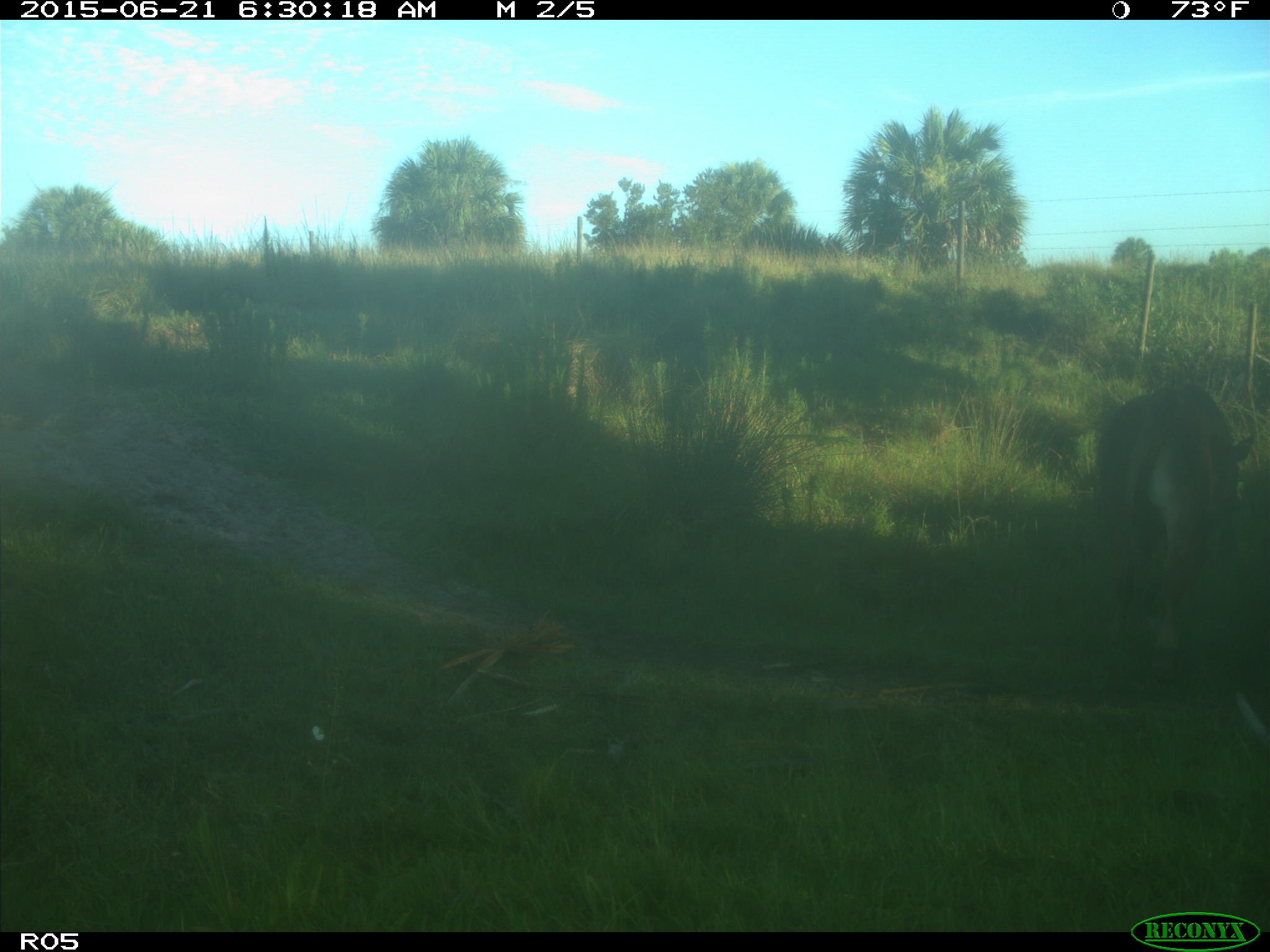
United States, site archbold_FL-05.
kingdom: Animalia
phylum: Chordata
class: Mammalia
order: Artiodactyla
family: Bovidae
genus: Bos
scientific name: Bos taurus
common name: domestic cow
Bos taurus (domestic cow).